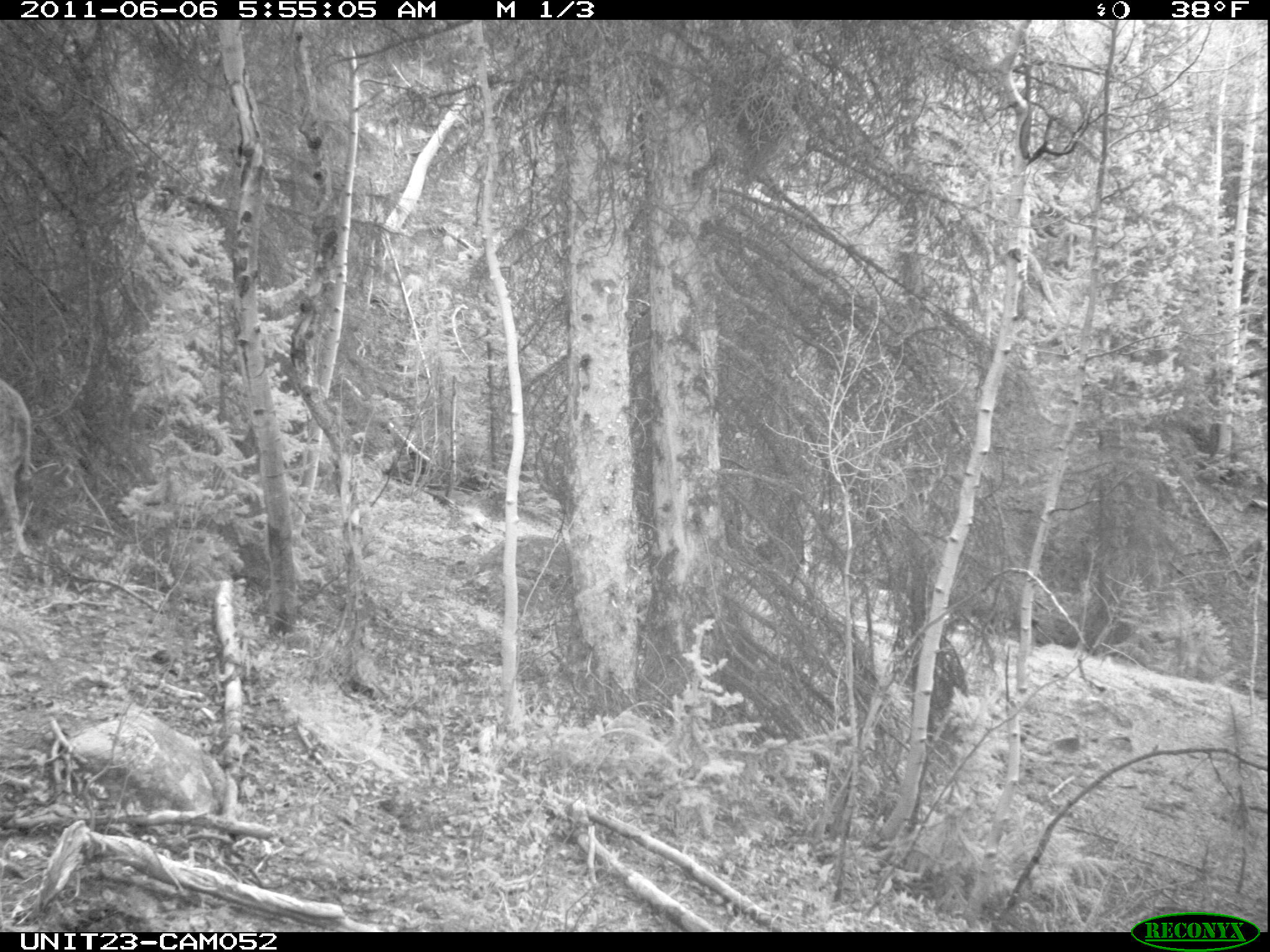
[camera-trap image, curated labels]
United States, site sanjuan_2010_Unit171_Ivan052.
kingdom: Animalia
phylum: Chordata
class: Mammalia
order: Artiodactyla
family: Cervidae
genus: Odocoileus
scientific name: Odocoileus hemionus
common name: mule deer